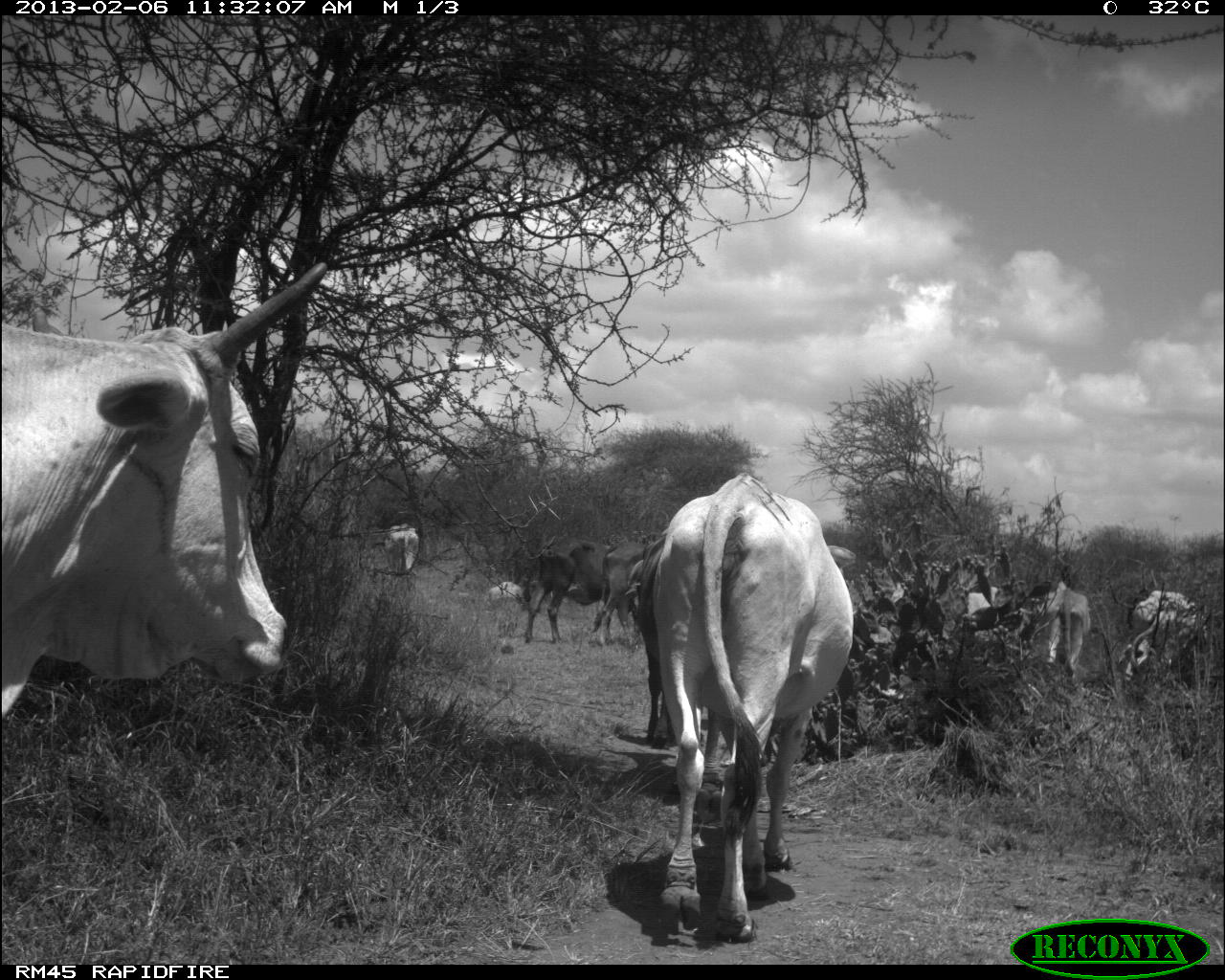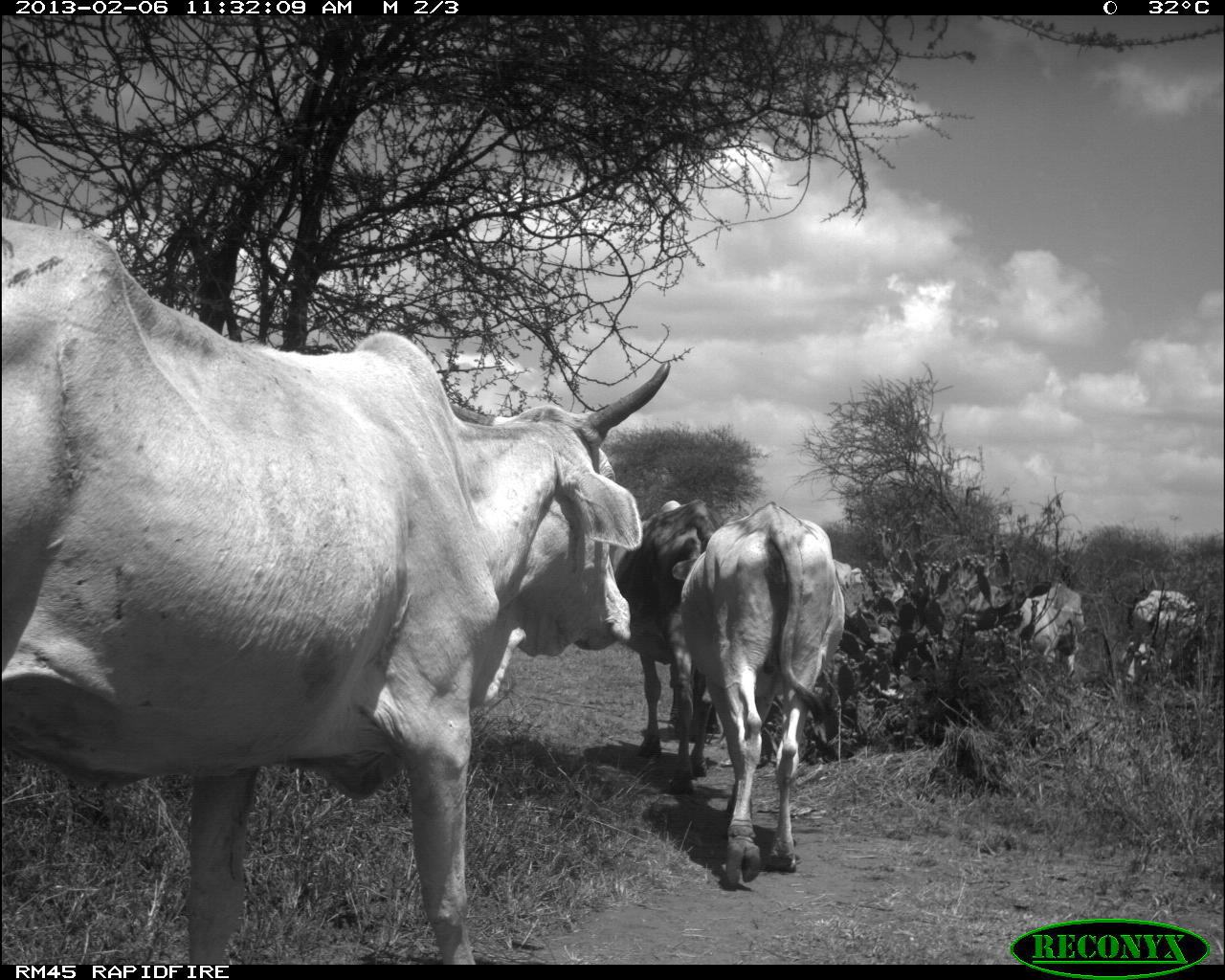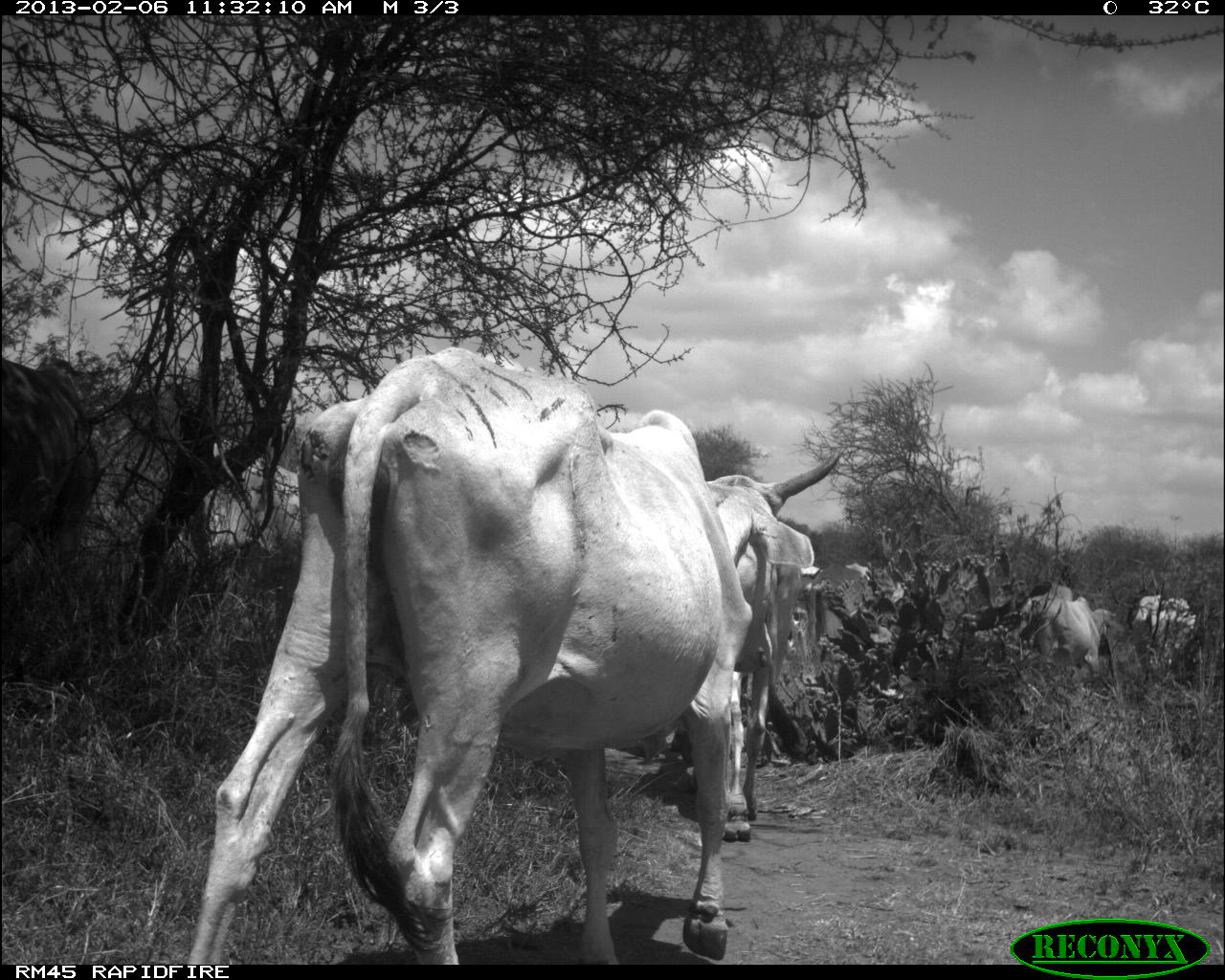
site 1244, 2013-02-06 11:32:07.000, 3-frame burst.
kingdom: Animalia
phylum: Chordata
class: Mammalia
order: Artiodactyla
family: Bovidae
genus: Bos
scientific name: Bos taurus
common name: domestic cattle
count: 9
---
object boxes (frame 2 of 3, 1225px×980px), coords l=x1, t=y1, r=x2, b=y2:
bos taurus: l=0, t=214, r=675, b=965; l=674, t=508, r=851, b=882; l=611, t=496, r=719, b=782; l=1116, t=586, r=1202, b=697; l=1013, t=580, r=1087, b=681; l=825, t=559, r=885, b=676